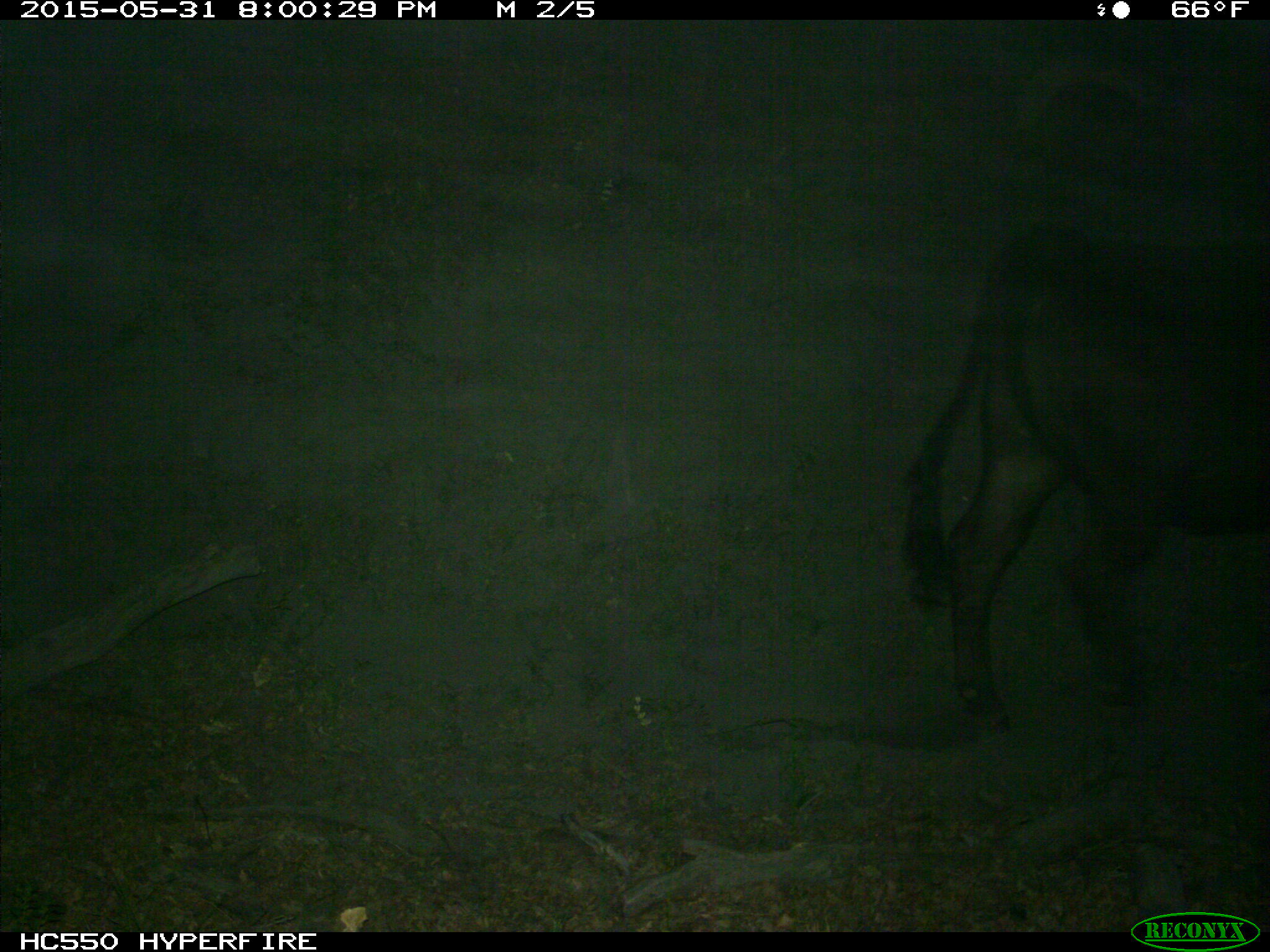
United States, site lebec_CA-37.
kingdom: Animalia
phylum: Chordata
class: Mammalia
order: Artiodactyla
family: Bovidae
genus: Bos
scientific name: Bos taurus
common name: domestic cow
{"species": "Bos taurus (domestic cow)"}